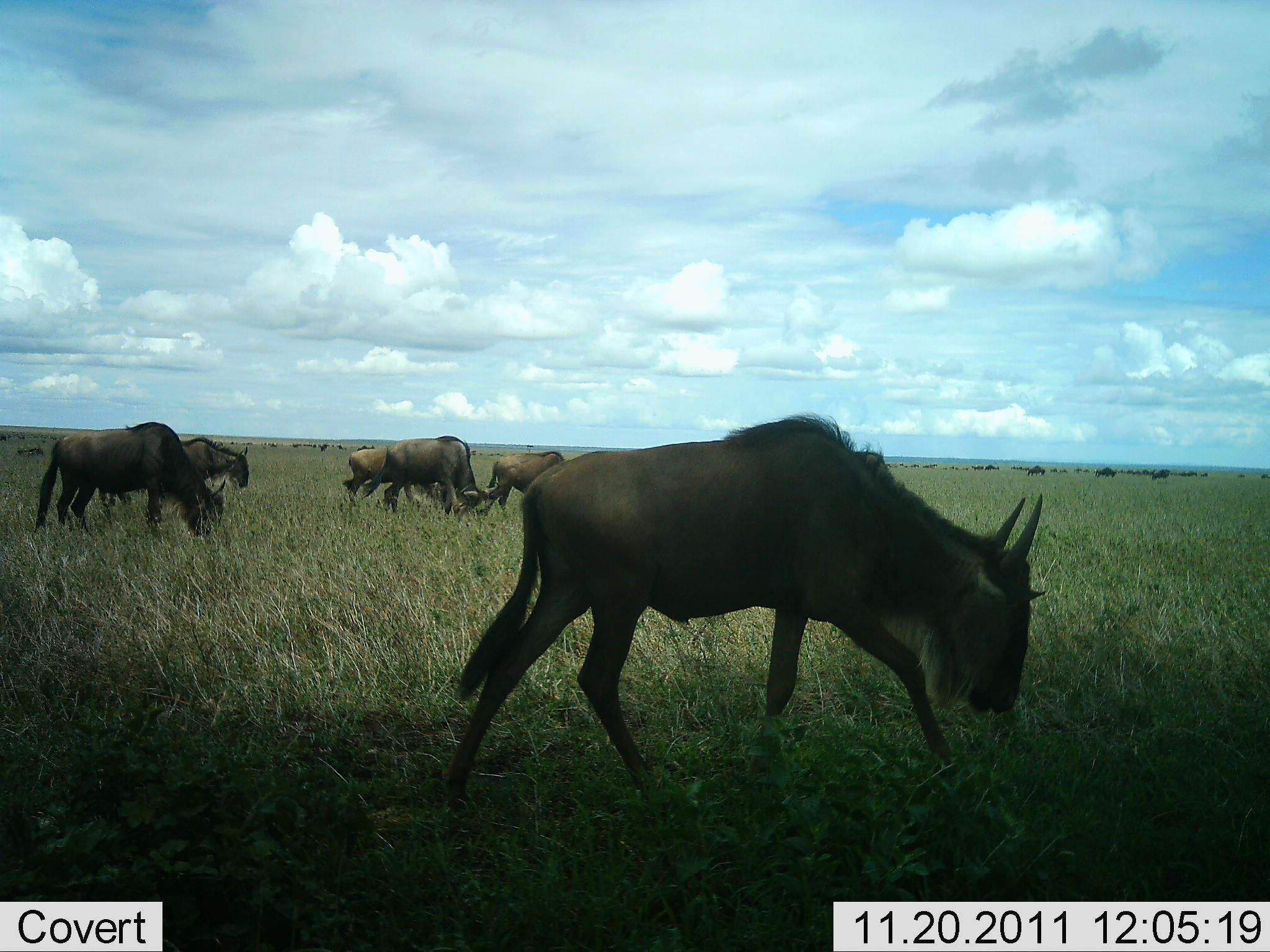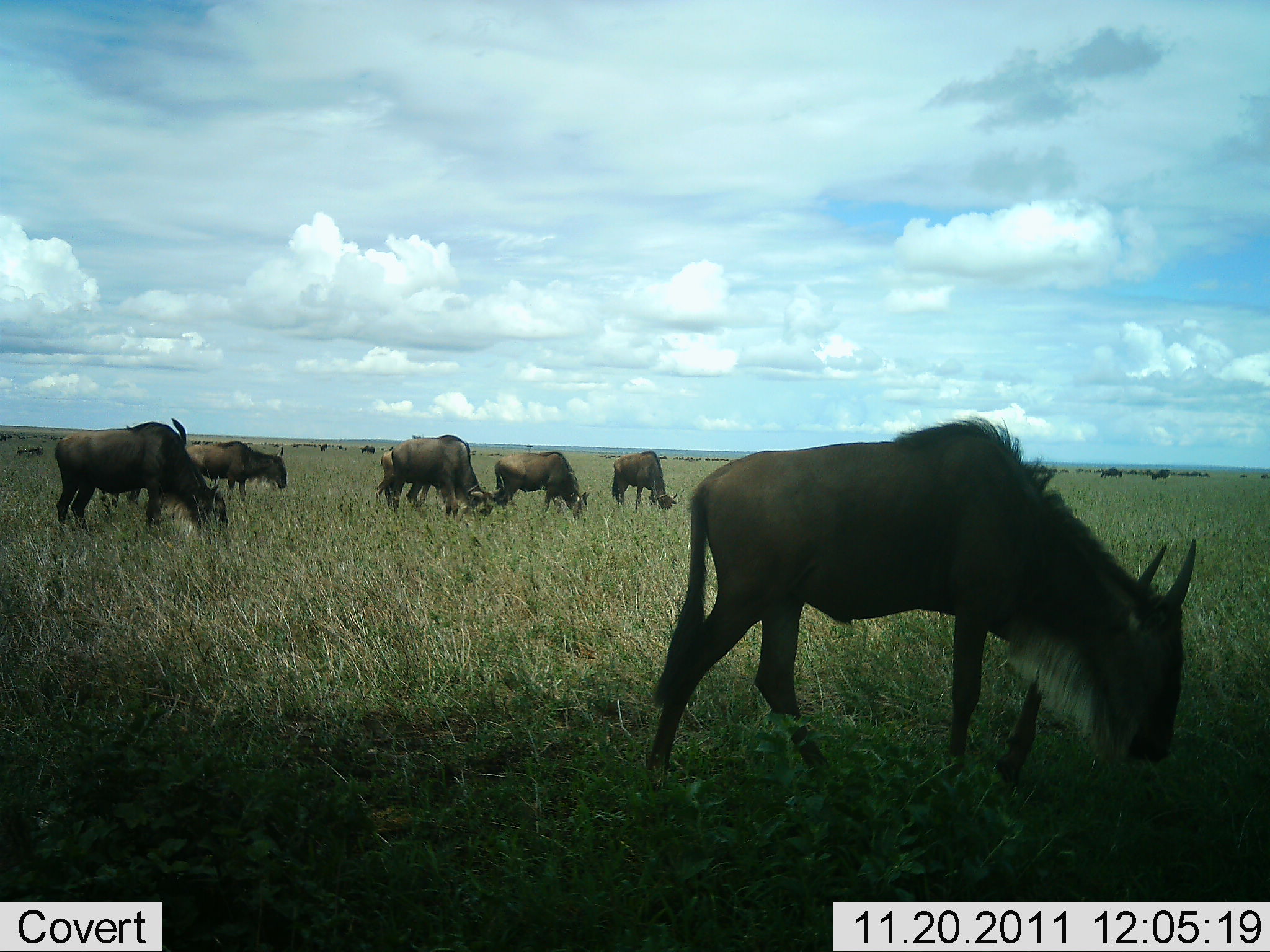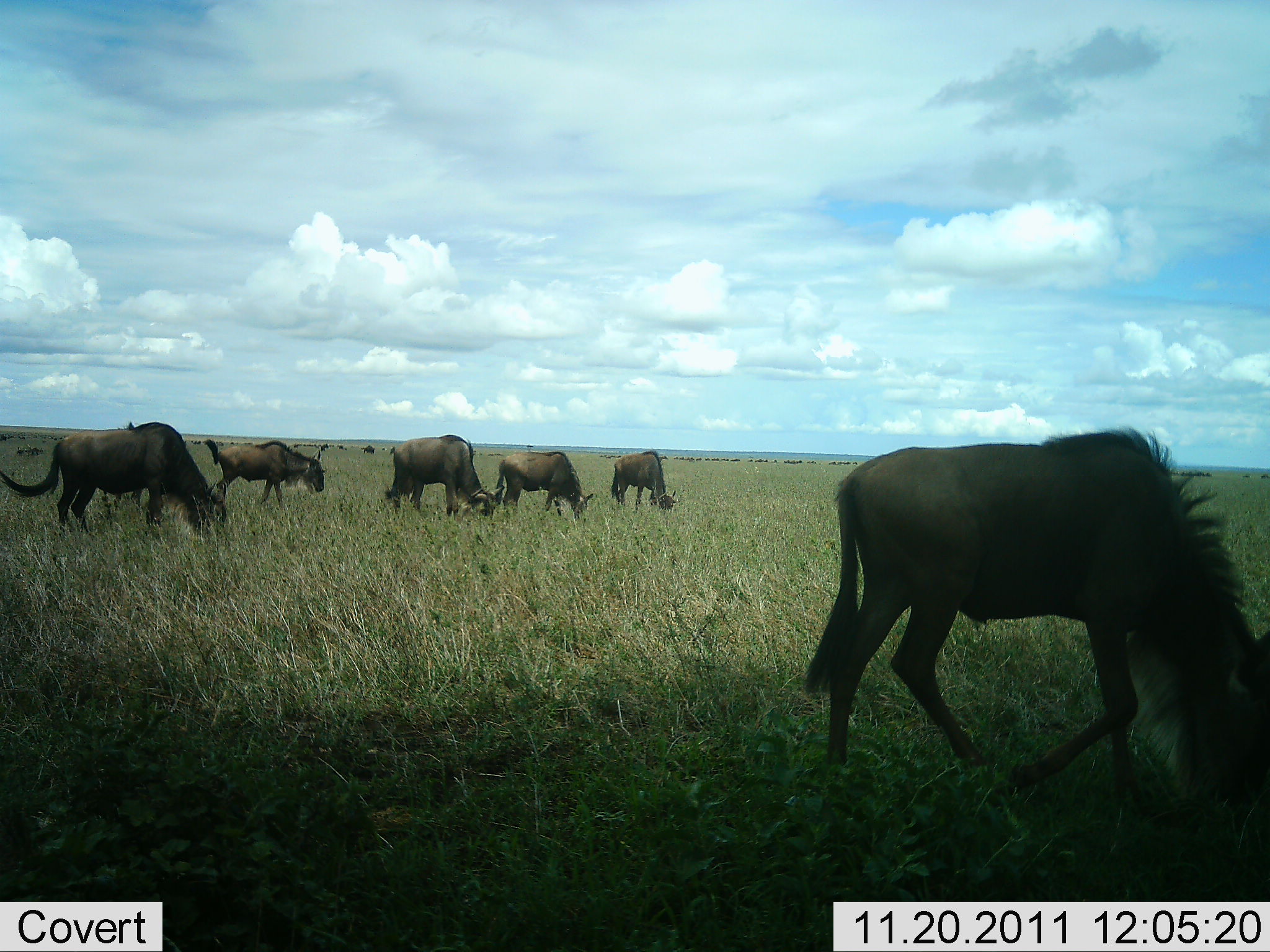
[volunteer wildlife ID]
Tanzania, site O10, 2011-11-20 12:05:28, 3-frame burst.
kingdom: Animalia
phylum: Chordata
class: Mammalia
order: Artiodactyla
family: Bovidae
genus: Connochaetes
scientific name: Connochaetes taurinus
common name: blue wildebeest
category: wildebeest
Wildebeest (blue wildebeest) (Connochaetes taurinus), count 6. Behavior (volunteer vote fractions): standing 33%, resting 0%, moving 42%, interacting 0%. Young present (vote fraction): 0%. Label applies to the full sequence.